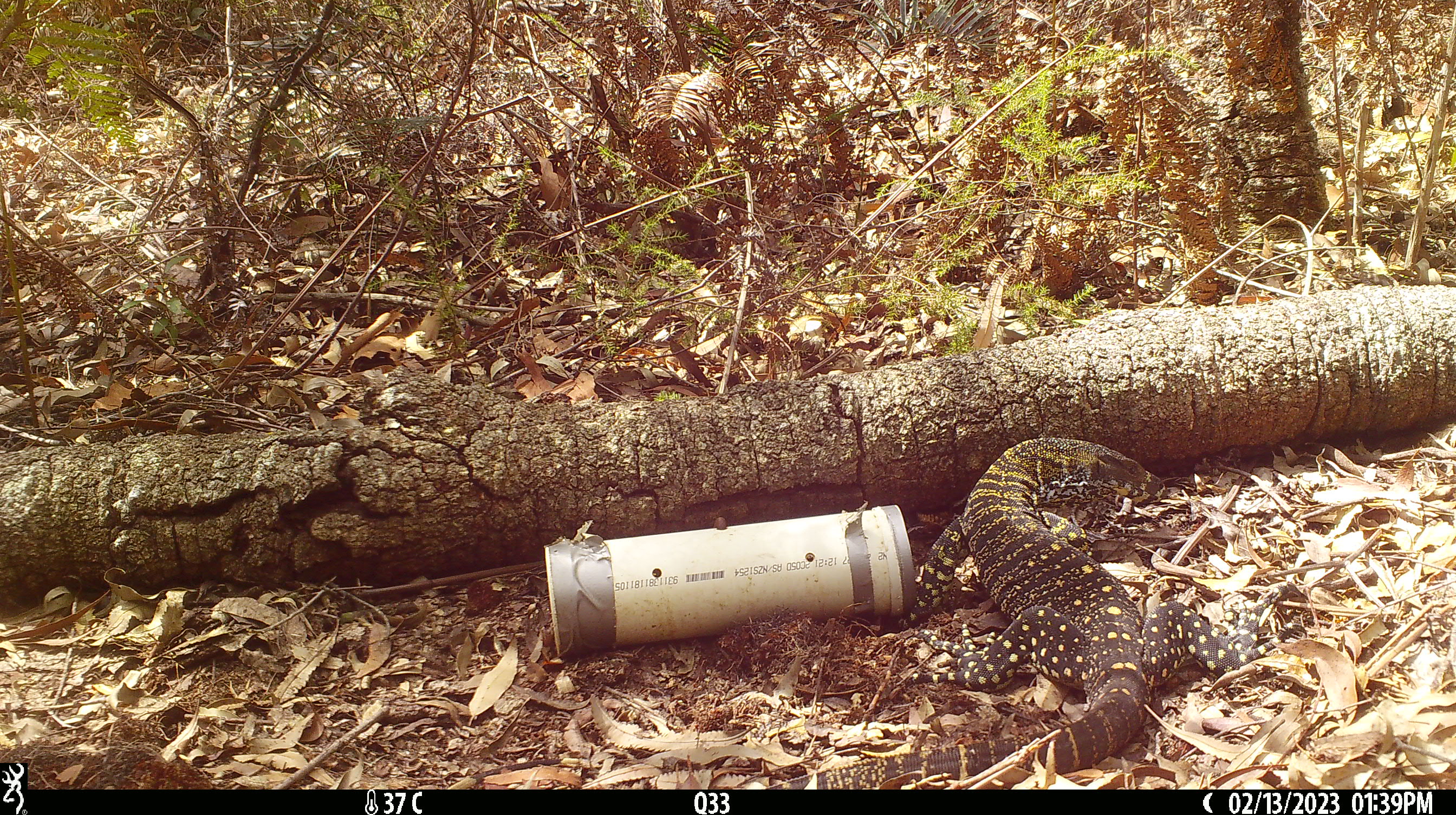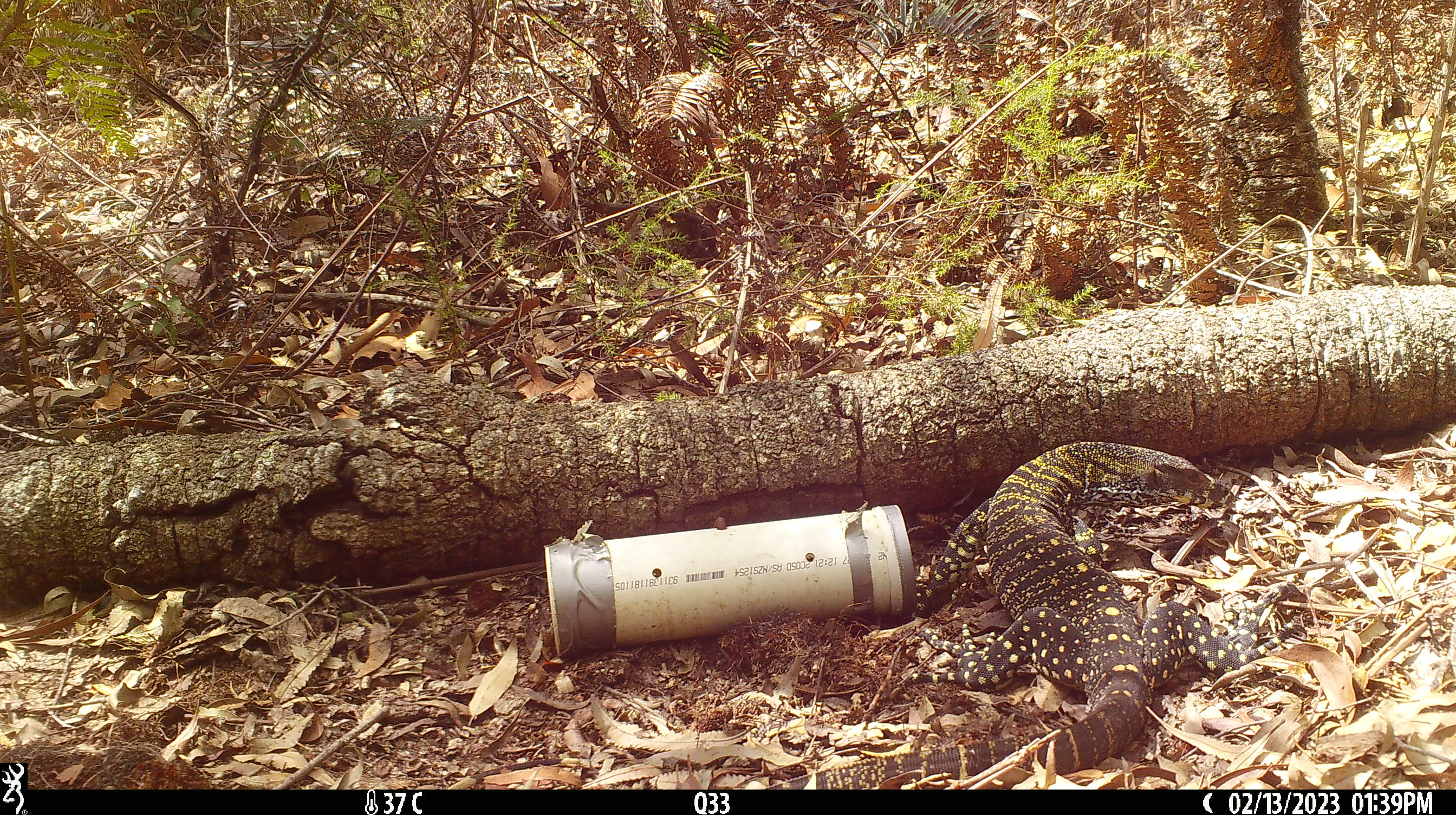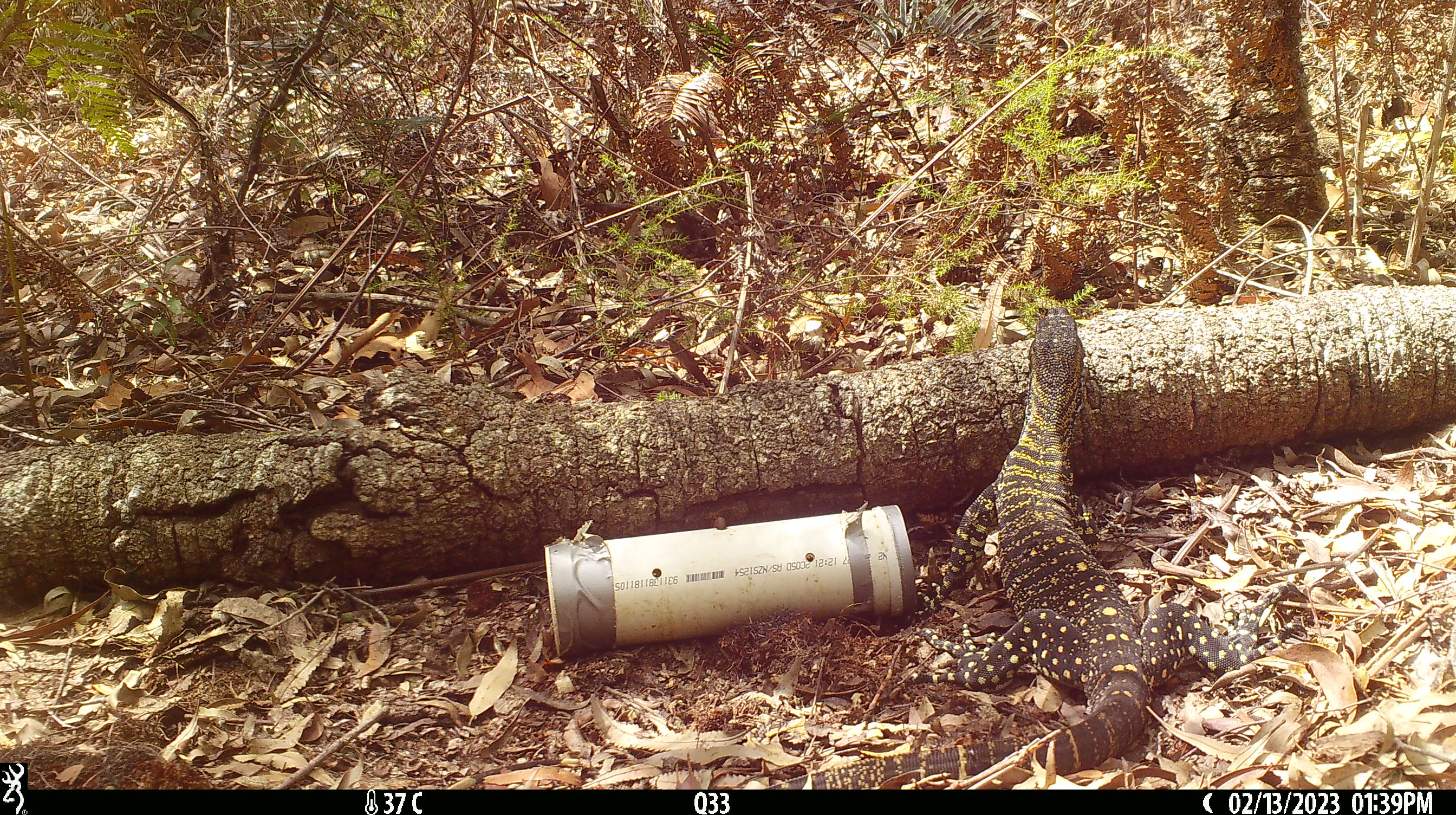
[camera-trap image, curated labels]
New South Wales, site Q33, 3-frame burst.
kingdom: Animalia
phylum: Chordata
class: Reptilia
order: Squamata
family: Varanidae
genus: Varanus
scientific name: Varanus varius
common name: lace monitor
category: goanna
Goanna (lace monitor) (Varanus varius).